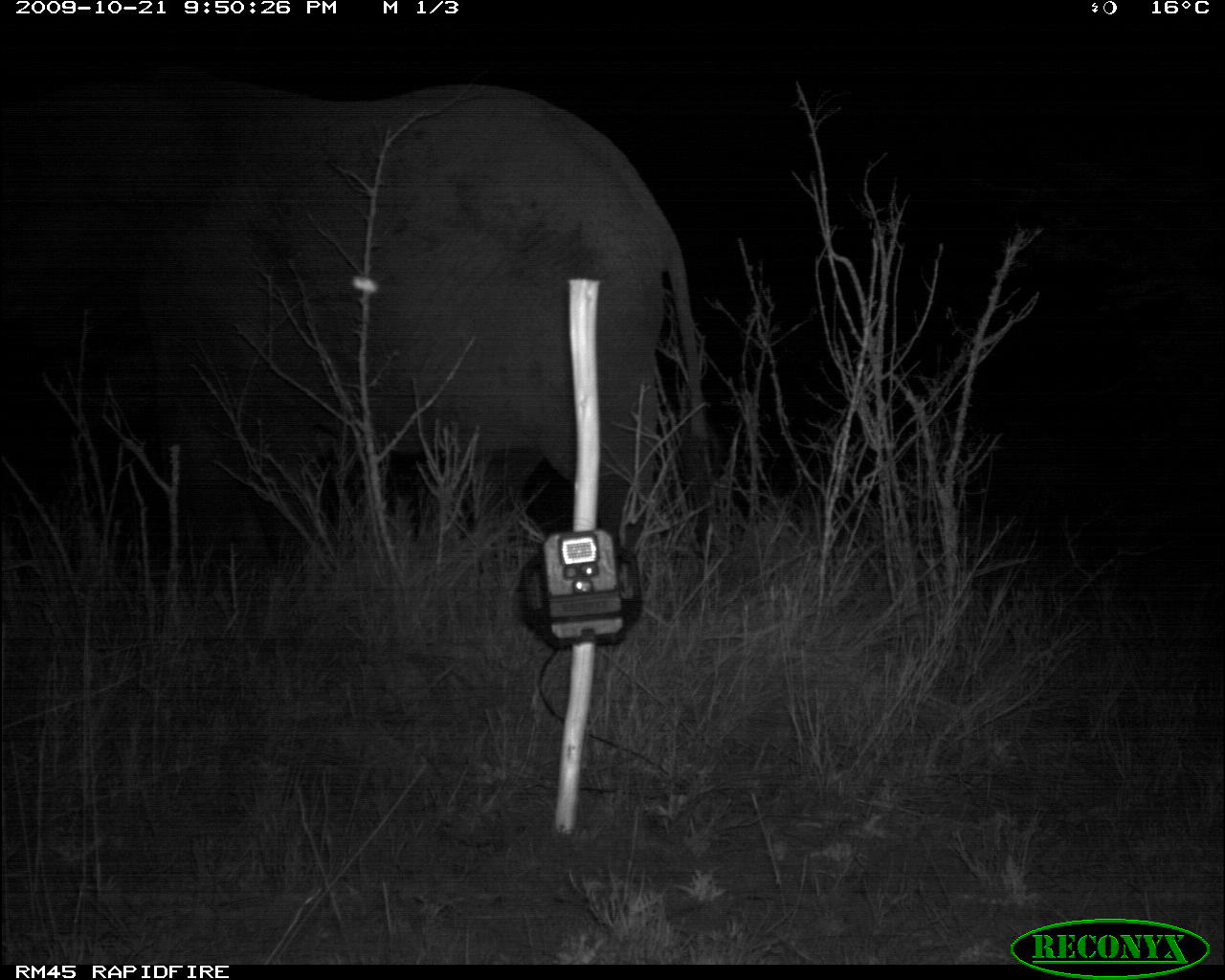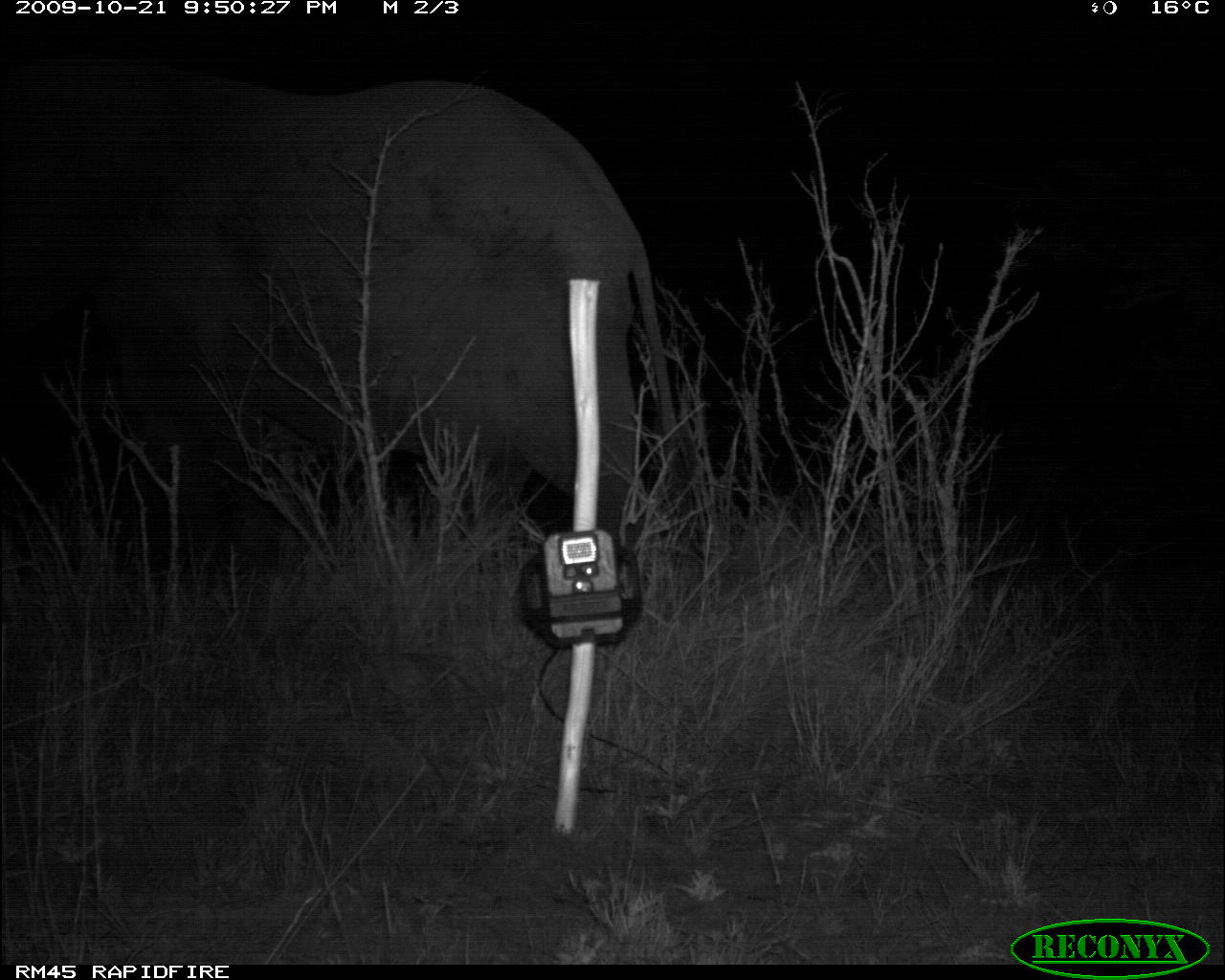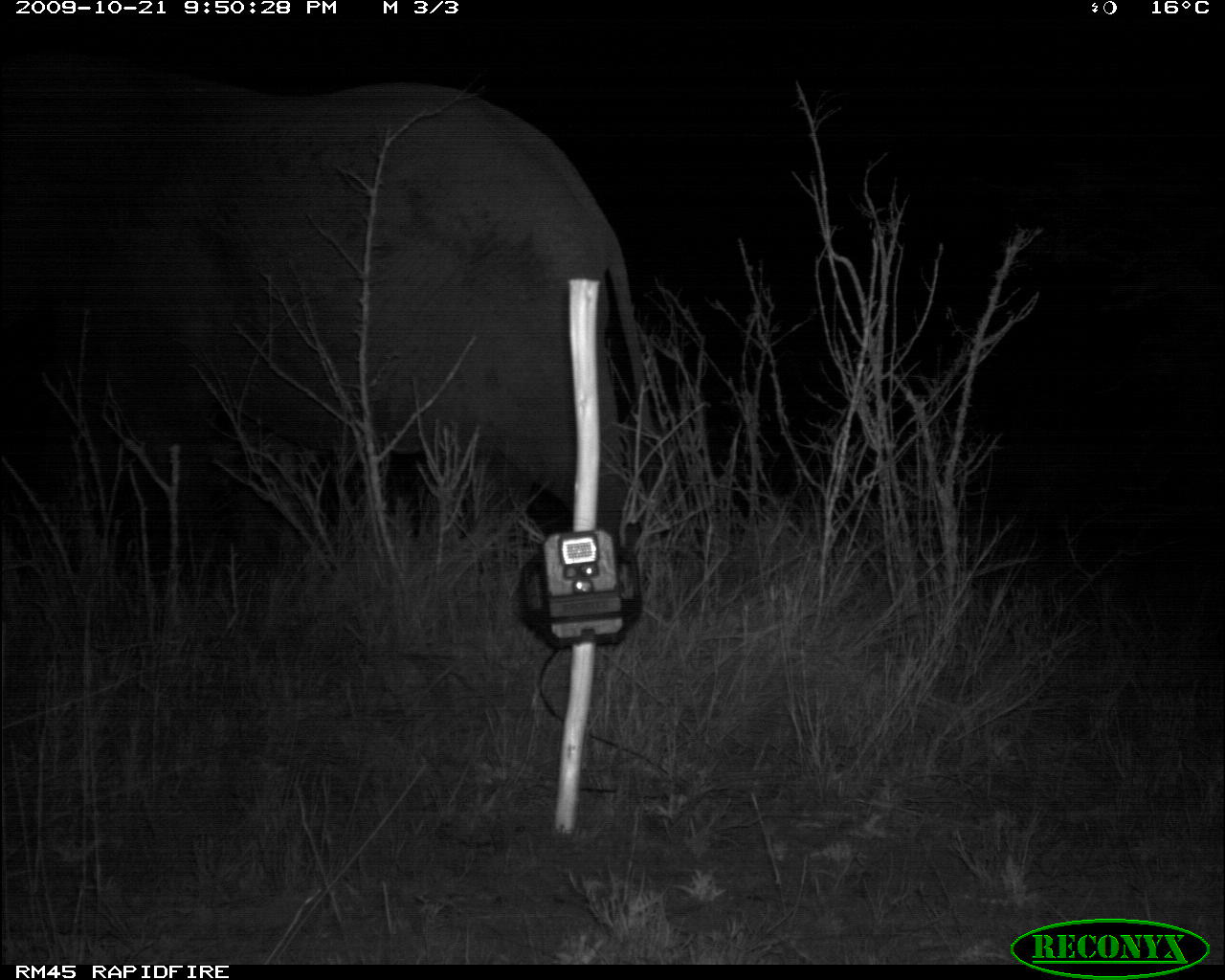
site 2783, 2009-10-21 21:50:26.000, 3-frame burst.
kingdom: Animalia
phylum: Chordata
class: Mammalia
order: Proboscidea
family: Elephantidae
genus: Loxodonta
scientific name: Loxodonta africana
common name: african bush elephant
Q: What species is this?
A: Loxodonta africana (african bush elephant).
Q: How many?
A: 1.